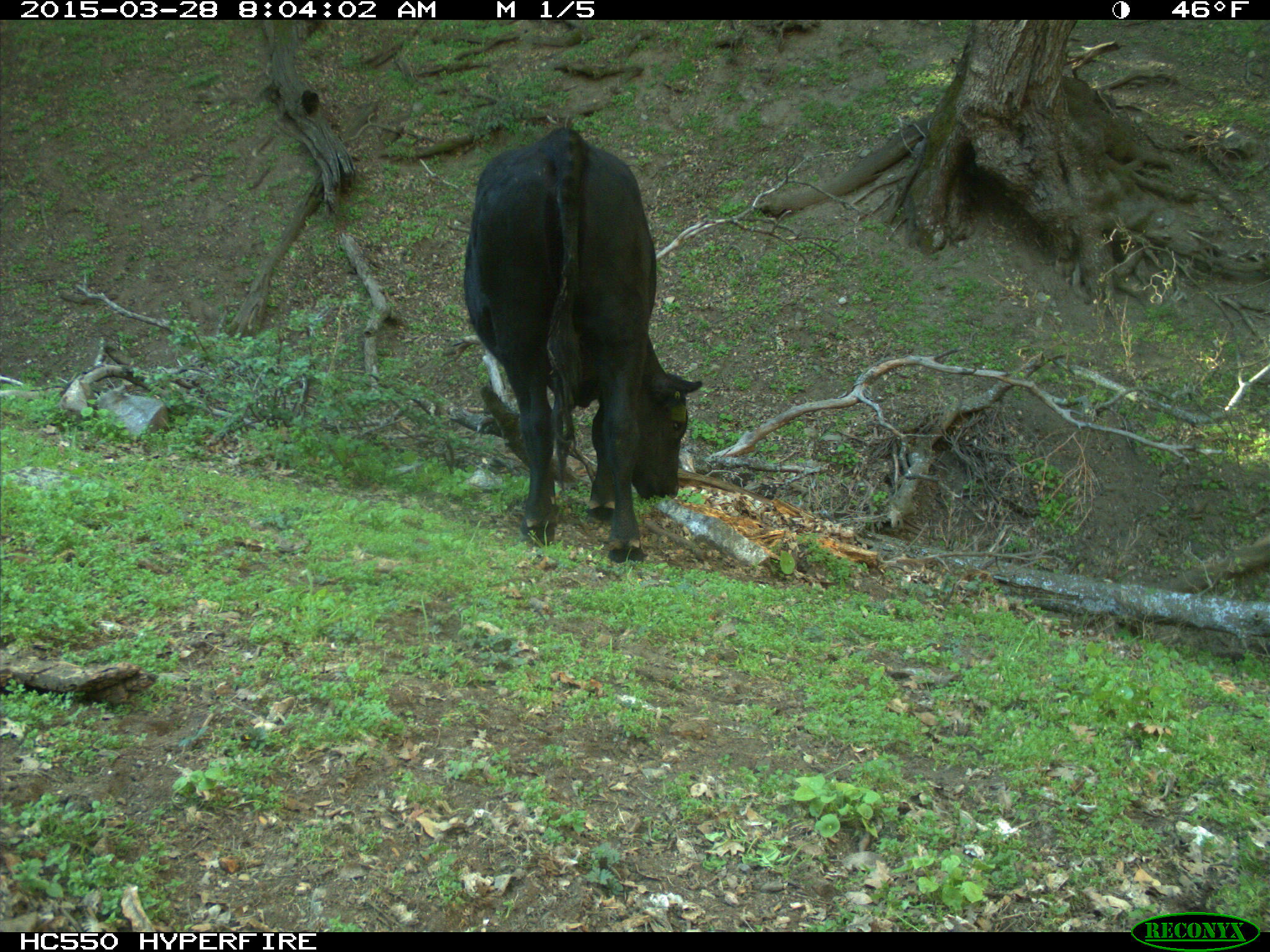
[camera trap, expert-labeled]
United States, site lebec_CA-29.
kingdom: Animalia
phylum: Chordata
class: Mammalia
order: Artiodactyla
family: Bovidae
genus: Bos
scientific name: Bos taurus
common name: domestic cow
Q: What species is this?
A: Bos taurus (domestic cow).